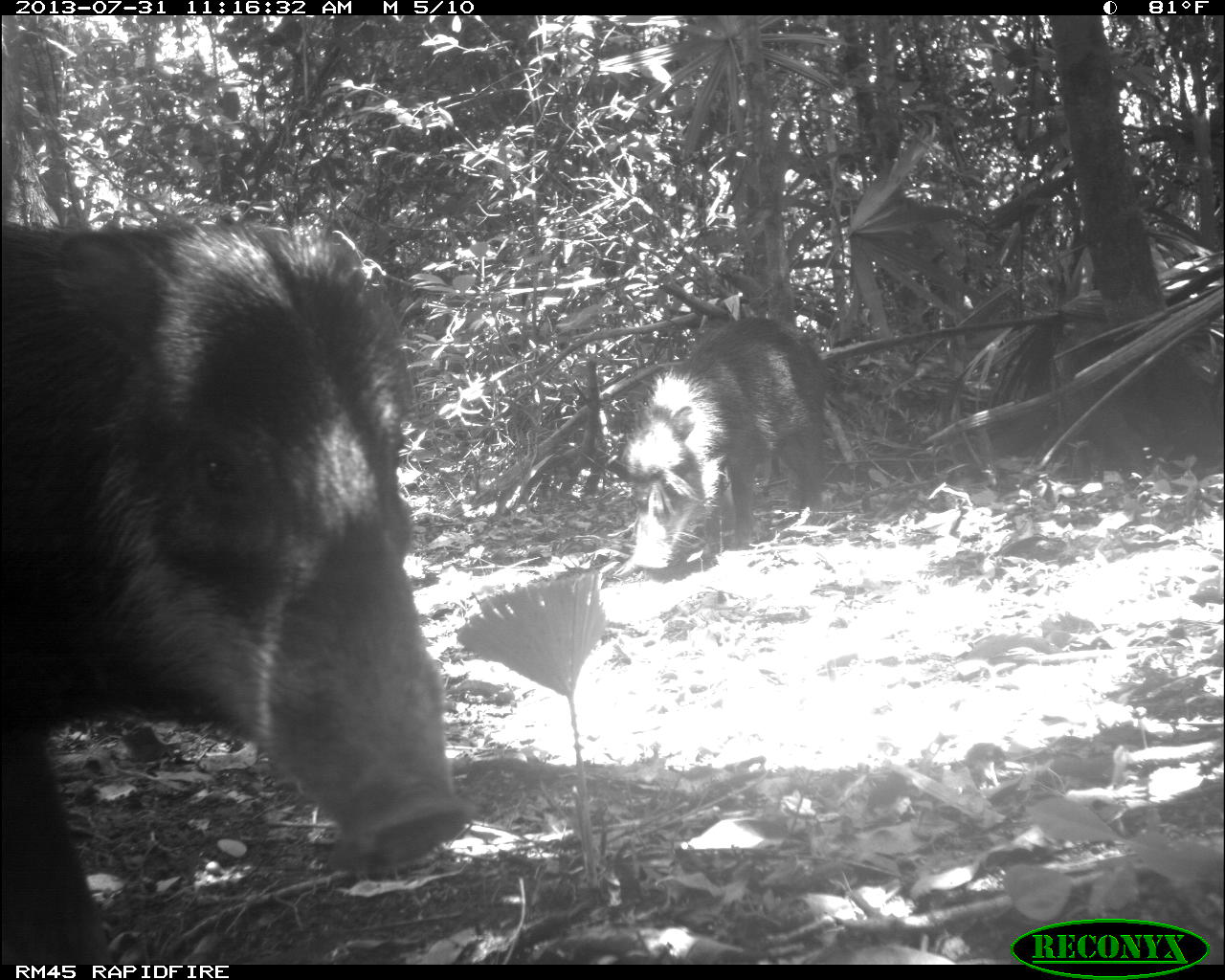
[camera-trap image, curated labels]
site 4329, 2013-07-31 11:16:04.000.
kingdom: Animalia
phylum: Chordata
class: Mammalia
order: Artiodactyla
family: Tayassuidae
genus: Tayassu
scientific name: Tayassu pecari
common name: white-lipped peccary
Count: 10.